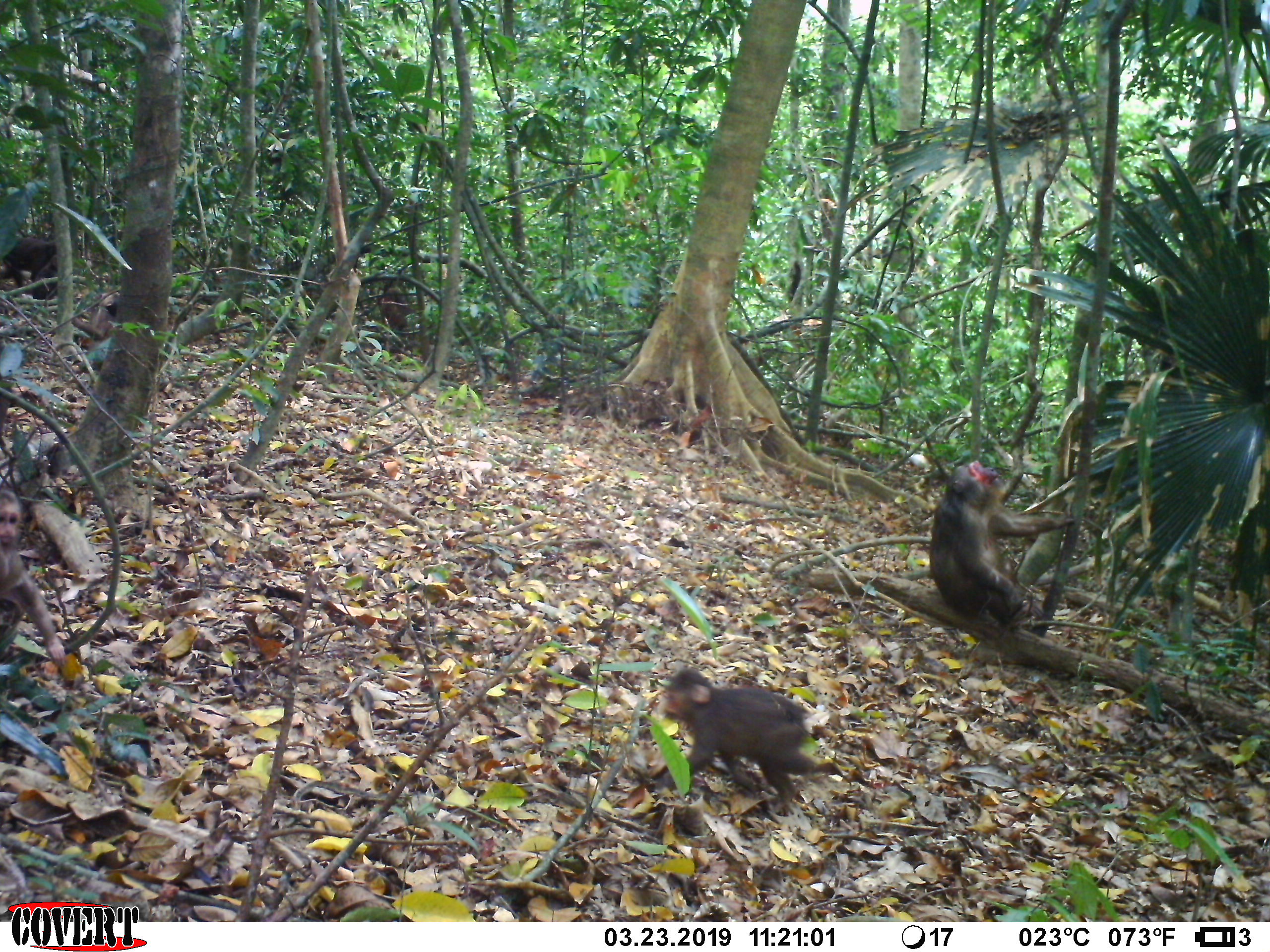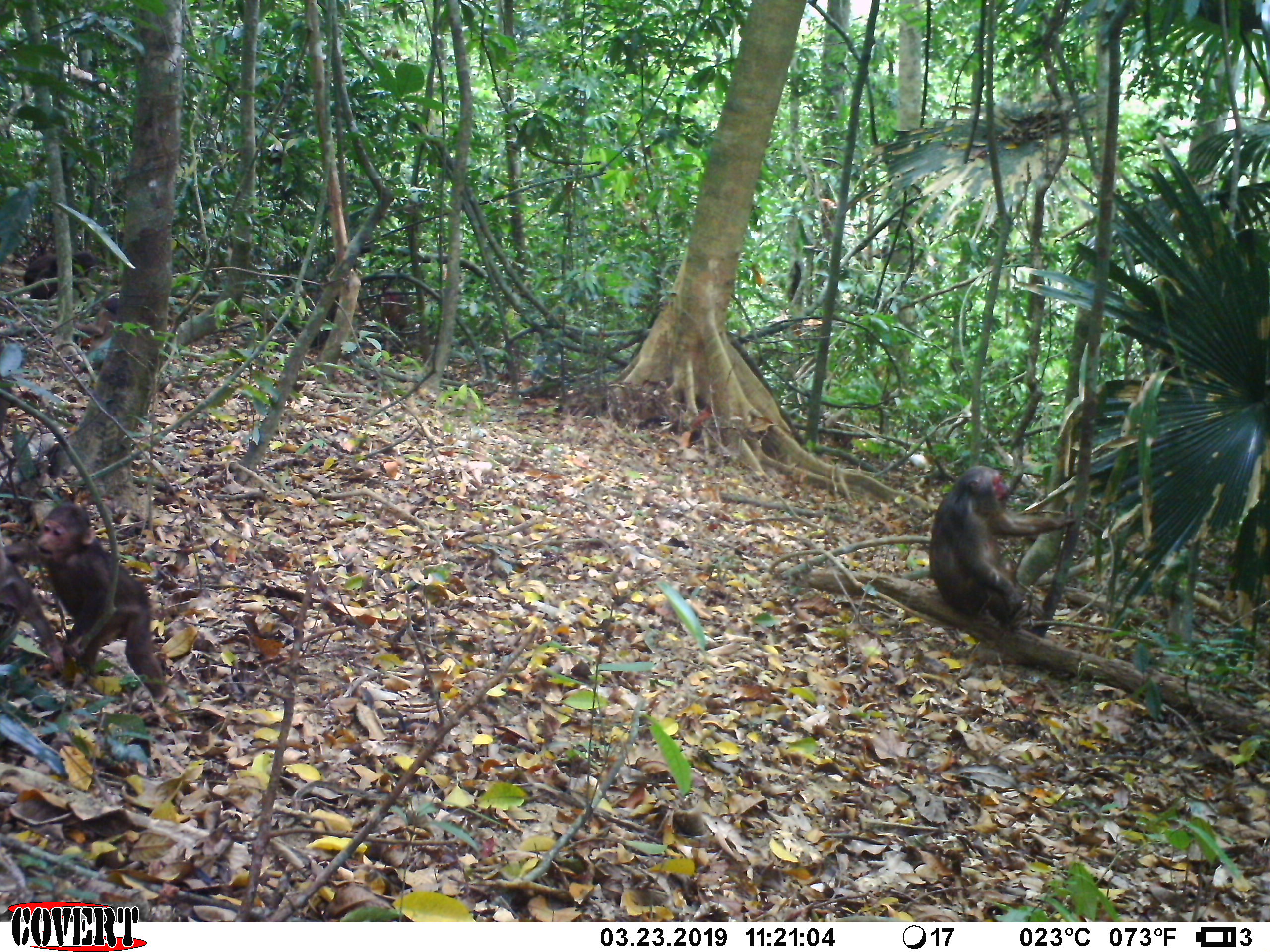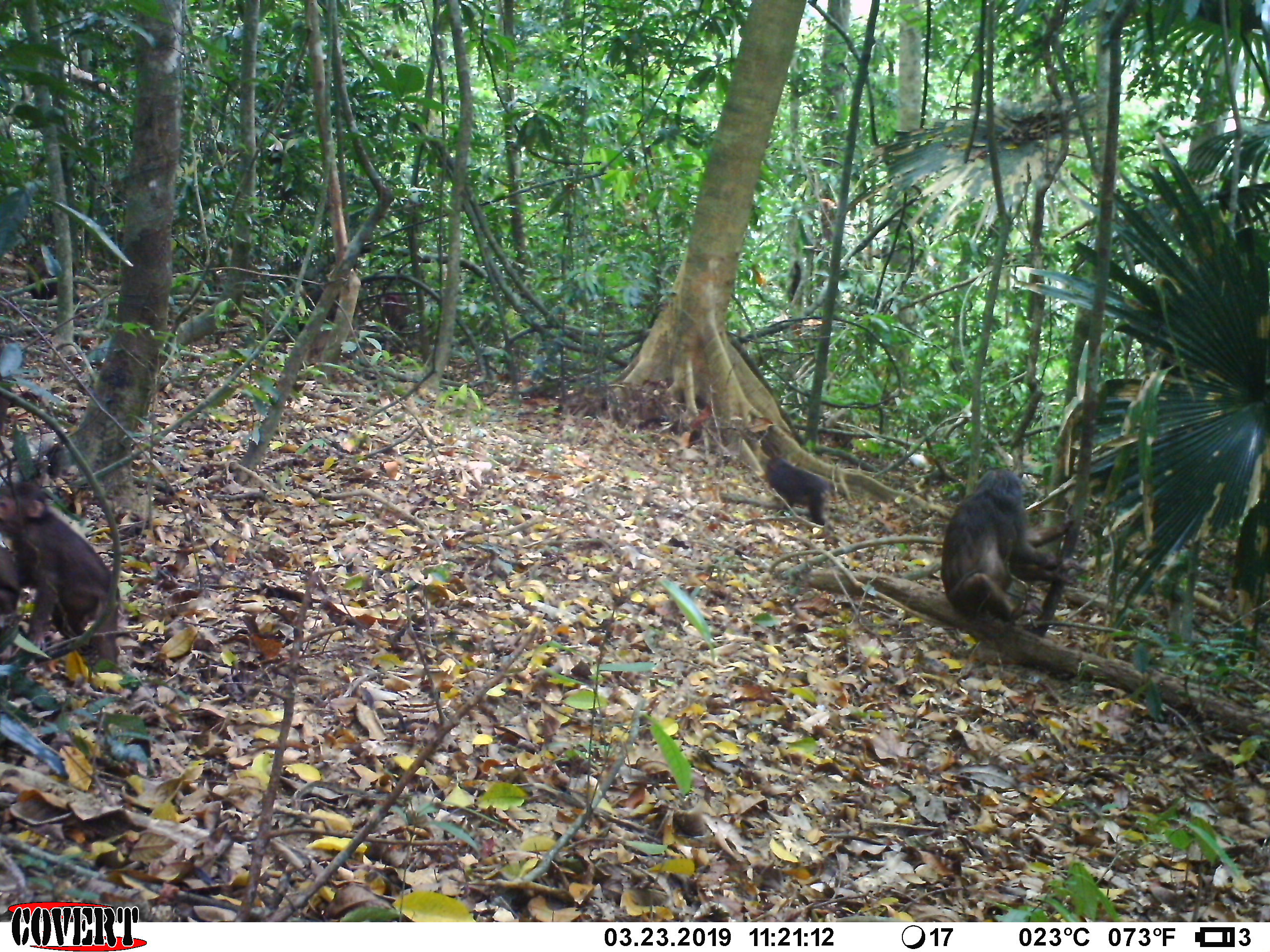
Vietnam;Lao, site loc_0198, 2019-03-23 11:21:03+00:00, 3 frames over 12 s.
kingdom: Animalia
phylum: Chordata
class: Mammalia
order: Primates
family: Cercopithecidae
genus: Macaca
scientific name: Macaca arctoides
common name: stump-tailed macaque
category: stump tailed macaque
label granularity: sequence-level